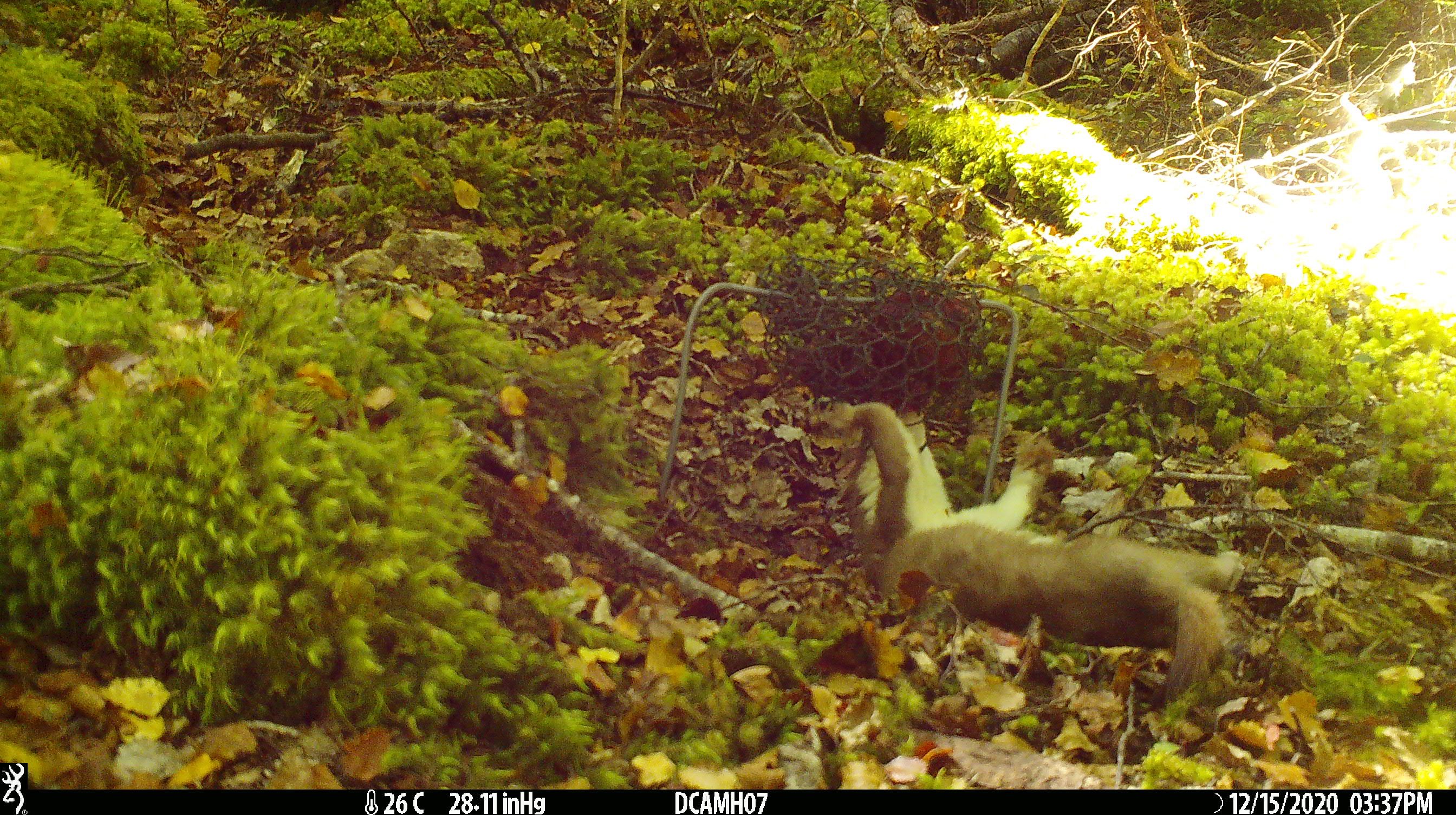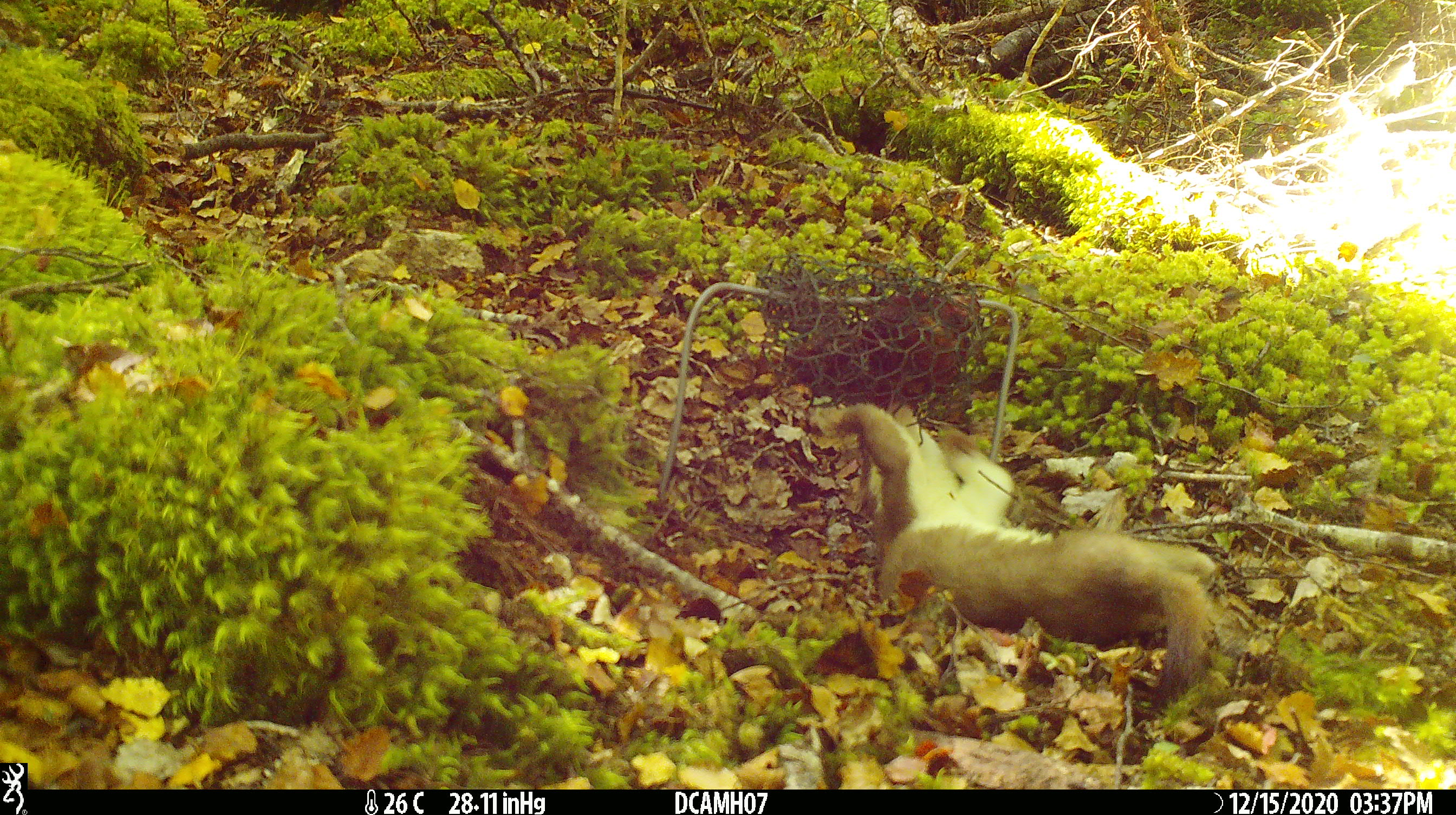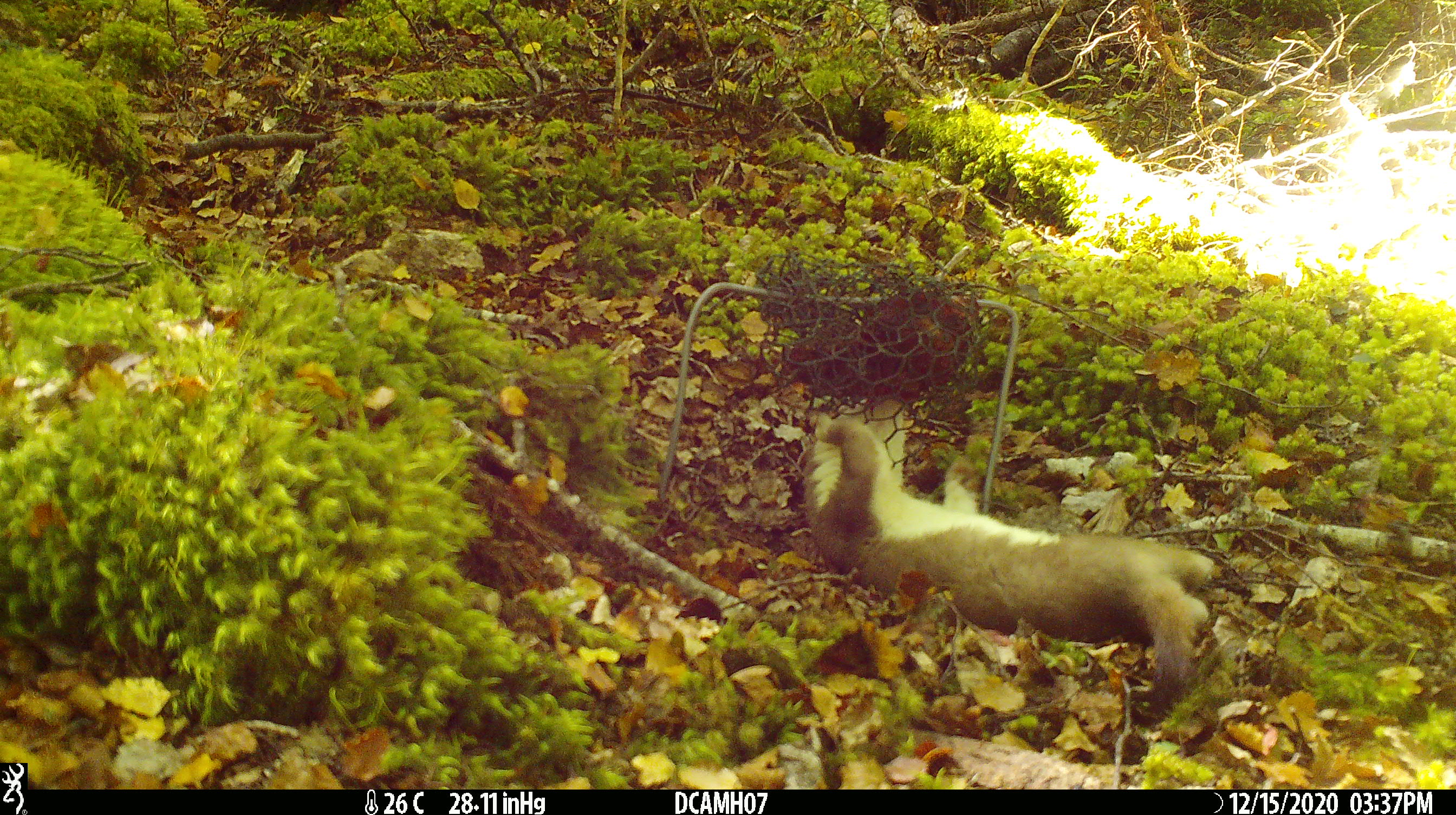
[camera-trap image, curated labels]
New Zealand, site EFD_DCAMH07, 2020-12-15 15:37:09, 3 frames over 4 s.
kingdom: Animalia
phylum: Chordata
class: Mammalia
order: Carnivora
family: Mustelidae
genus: Mustela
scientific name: Mustela erminea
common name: stoat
Stoat (Mustela erminea).